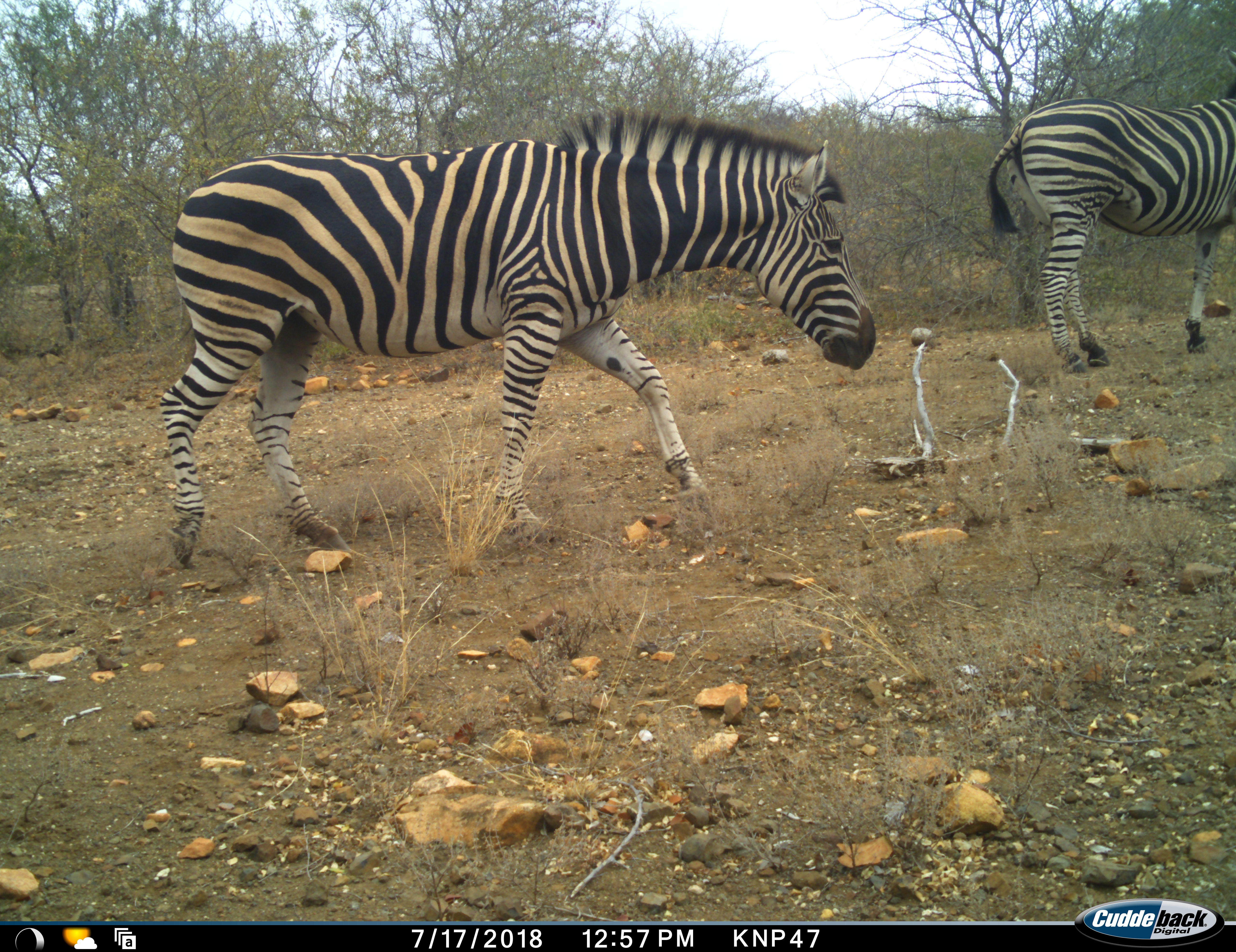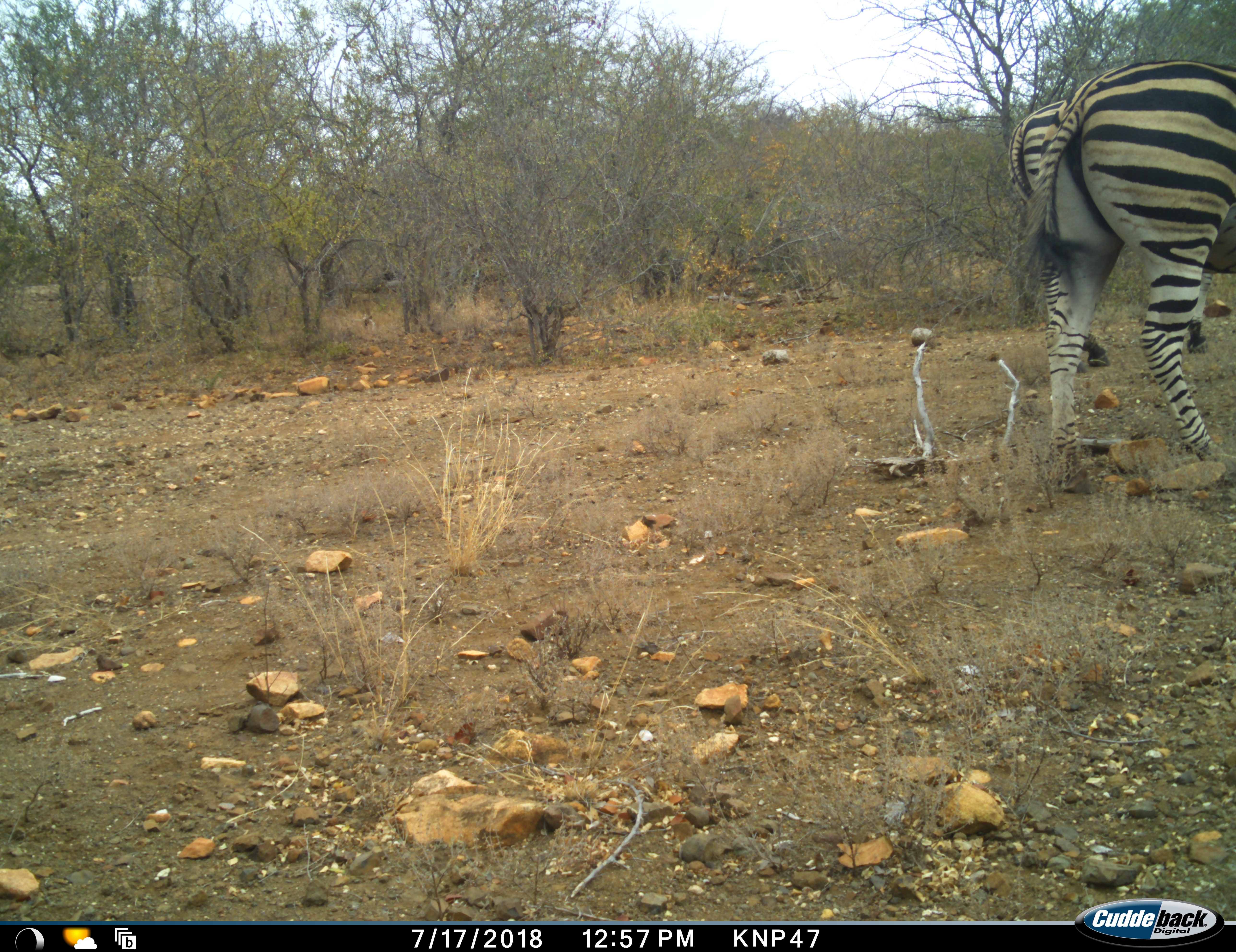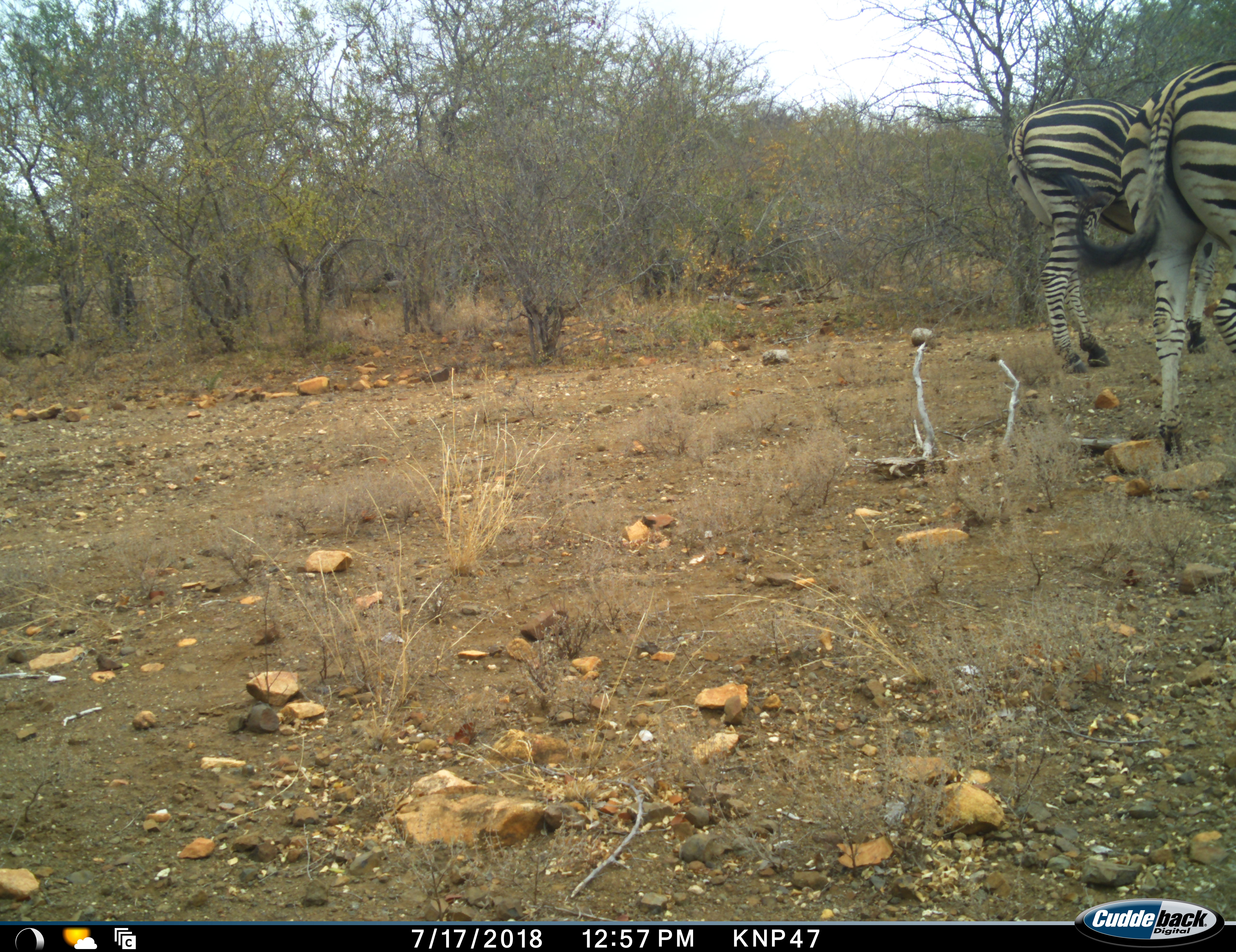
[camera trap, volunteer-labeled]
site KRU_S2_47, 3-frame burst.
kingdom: Animalia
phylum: Chordata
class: Mammalia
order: Perissodactyla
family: Equidae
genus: Equus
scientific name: Equus quagga burchellii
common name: burchell's zebra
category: zebraburchells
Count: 2.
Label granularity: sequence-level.